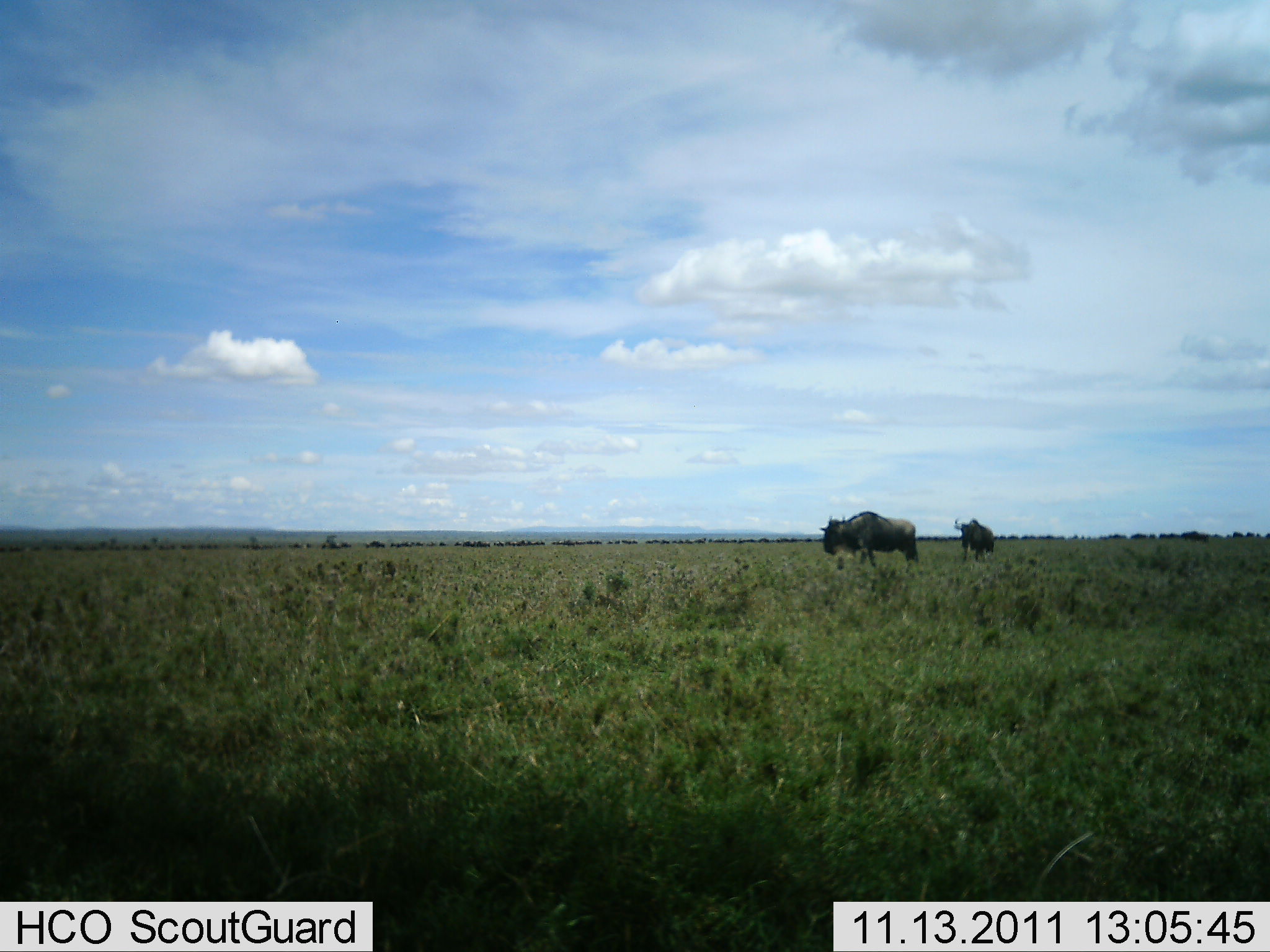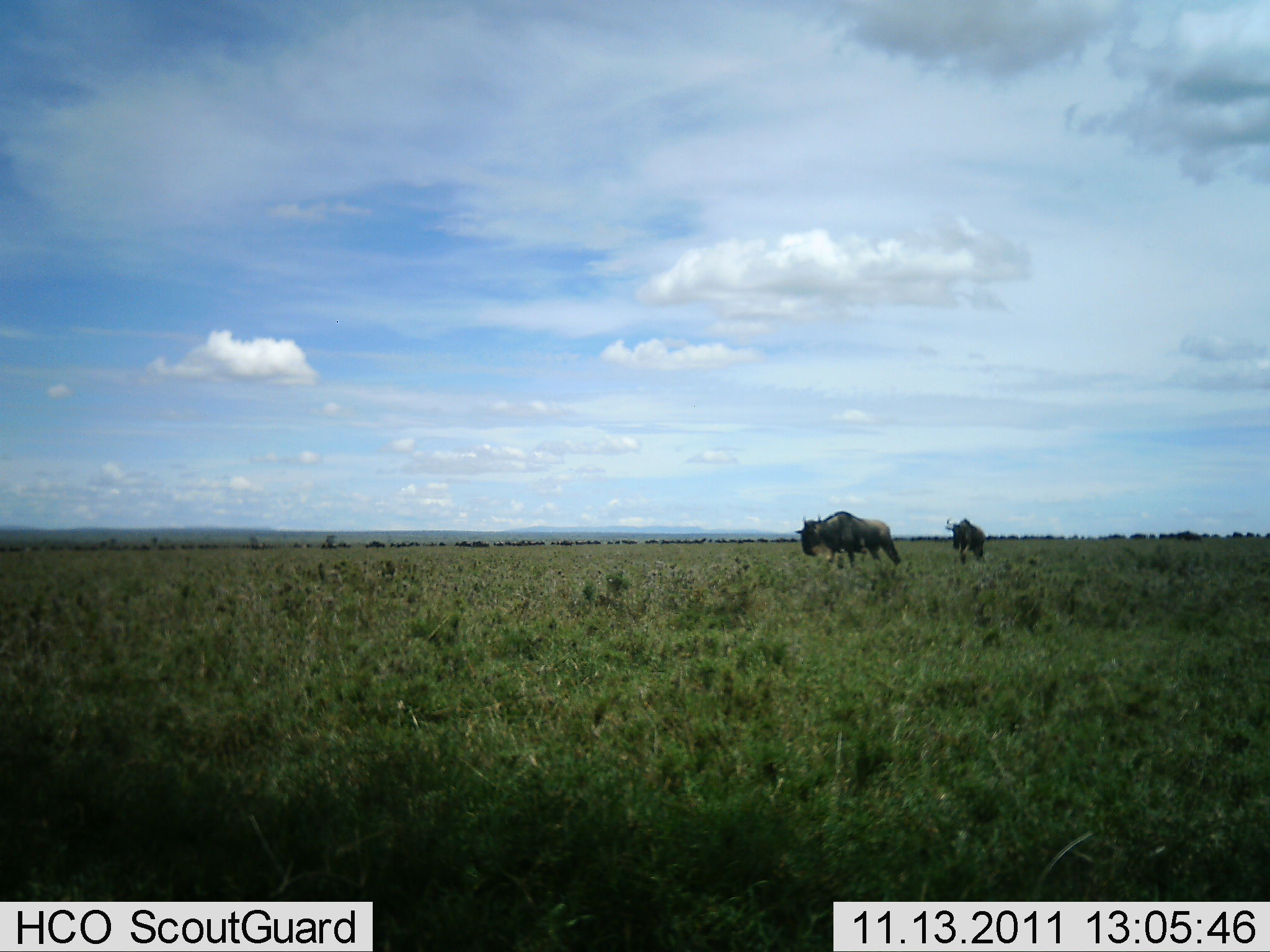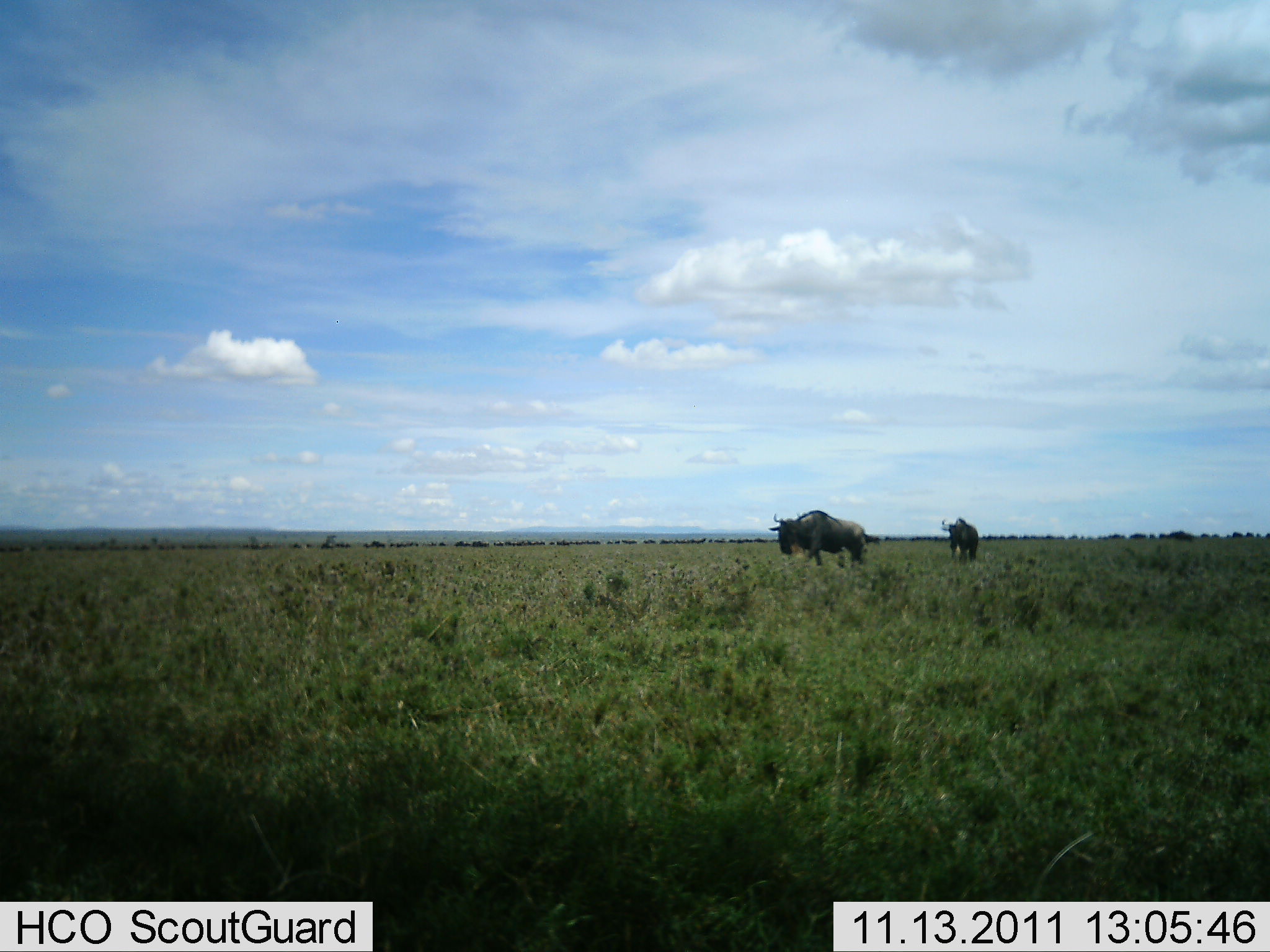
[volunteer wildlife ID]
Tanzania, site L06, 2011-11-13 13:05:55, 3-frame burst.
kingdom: Animalia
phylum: Chordata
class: Mammalia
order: Artiodactyla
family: Bovidae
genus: Connochaetes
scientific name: Connochaetes taurinus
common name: blue wildebeest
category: wildebeest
Wildebeest (blue wildebeest) (Connochaetes taurinus), count 3. Behavior (volunteer vote fractions): standing 31%, resting 0%, moving 85%, interacting 0%. Young present (vote fraction): 0%. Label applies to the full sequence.